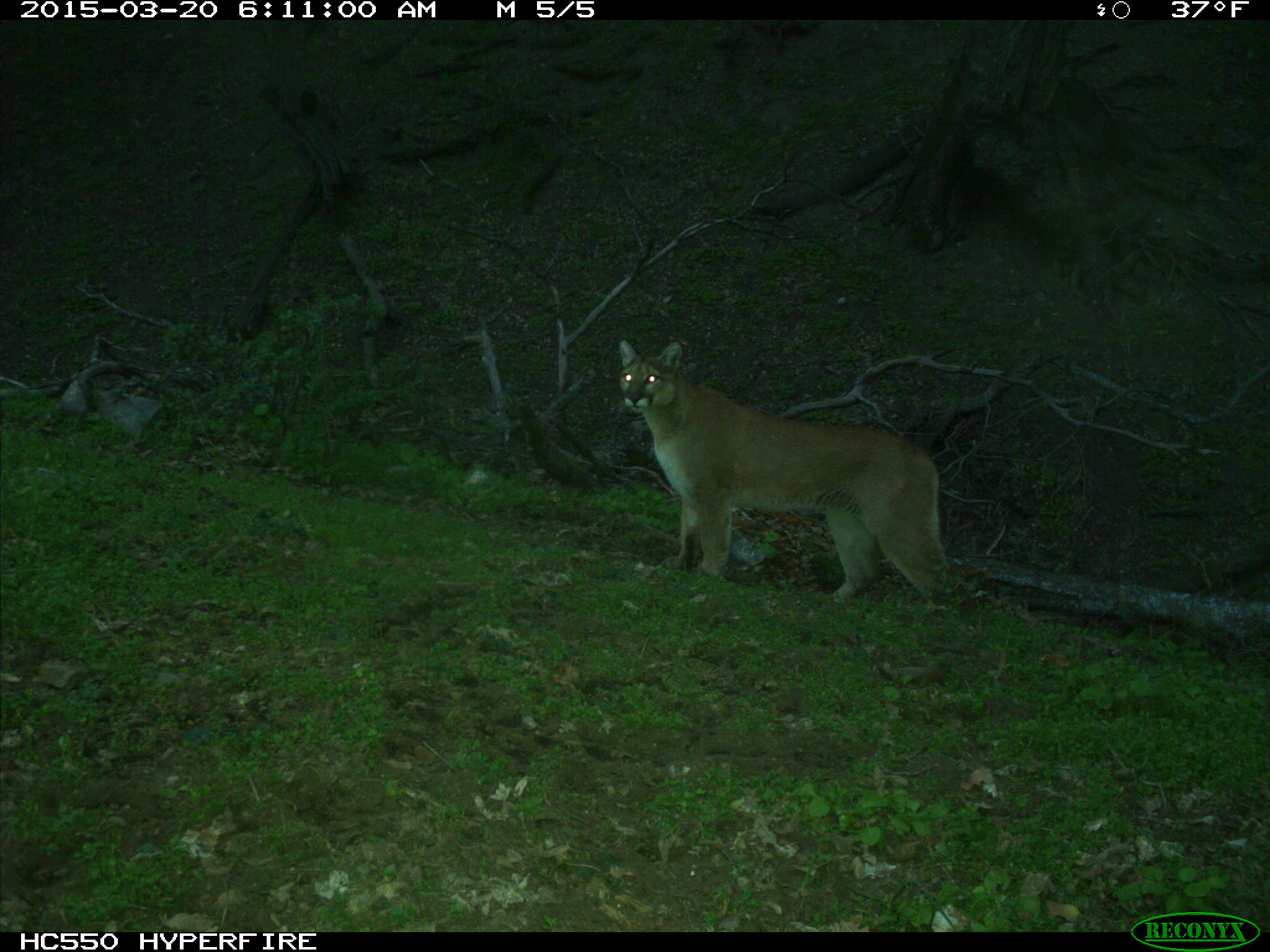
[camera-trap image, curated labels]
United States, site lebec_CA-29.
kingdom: Animalia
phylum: Chordata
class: Mammalia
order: Carnivora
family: Felidae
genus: Puma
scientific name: Puma concolor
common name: mountain lion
Puma concolor (mountain lion).